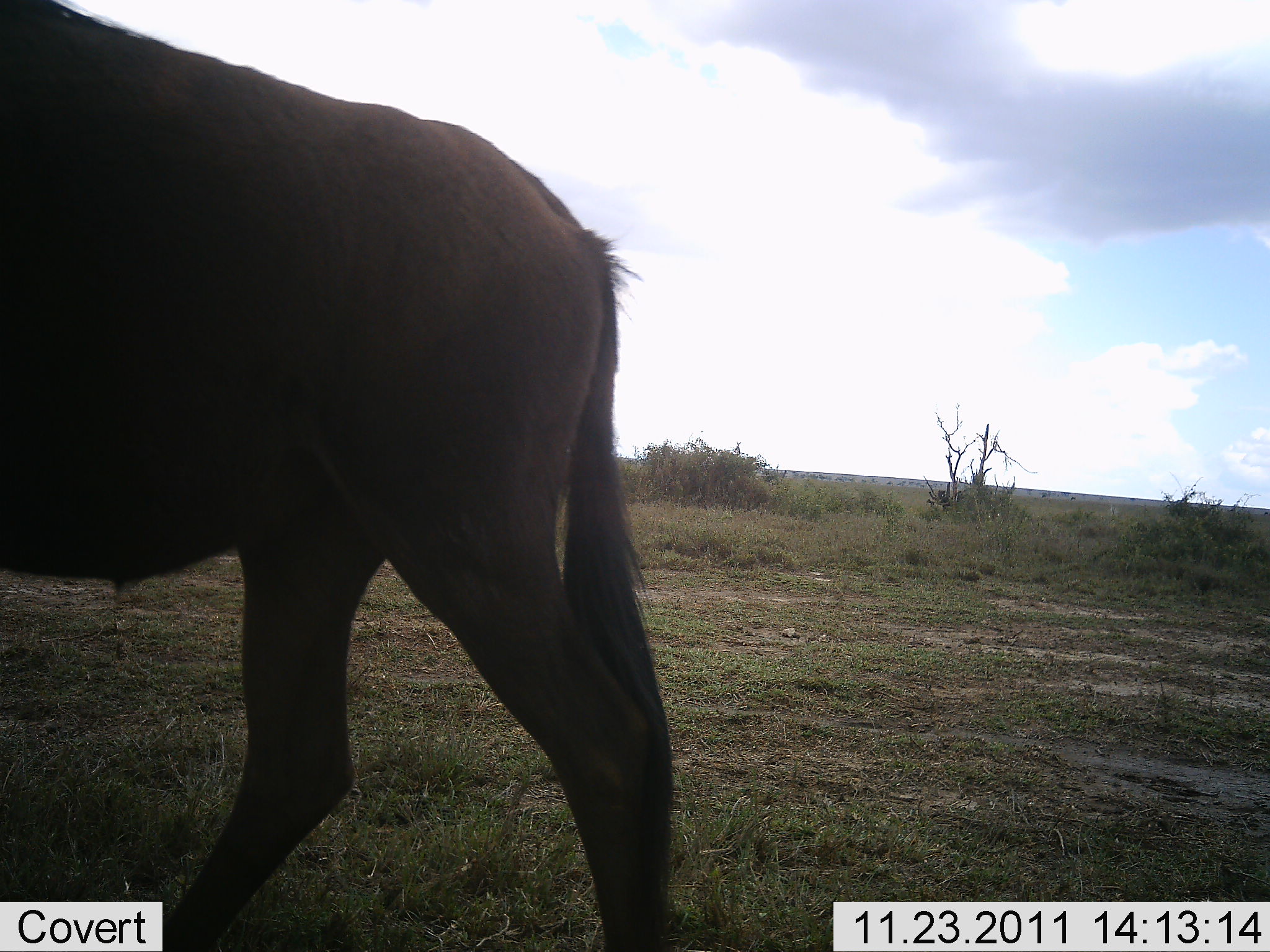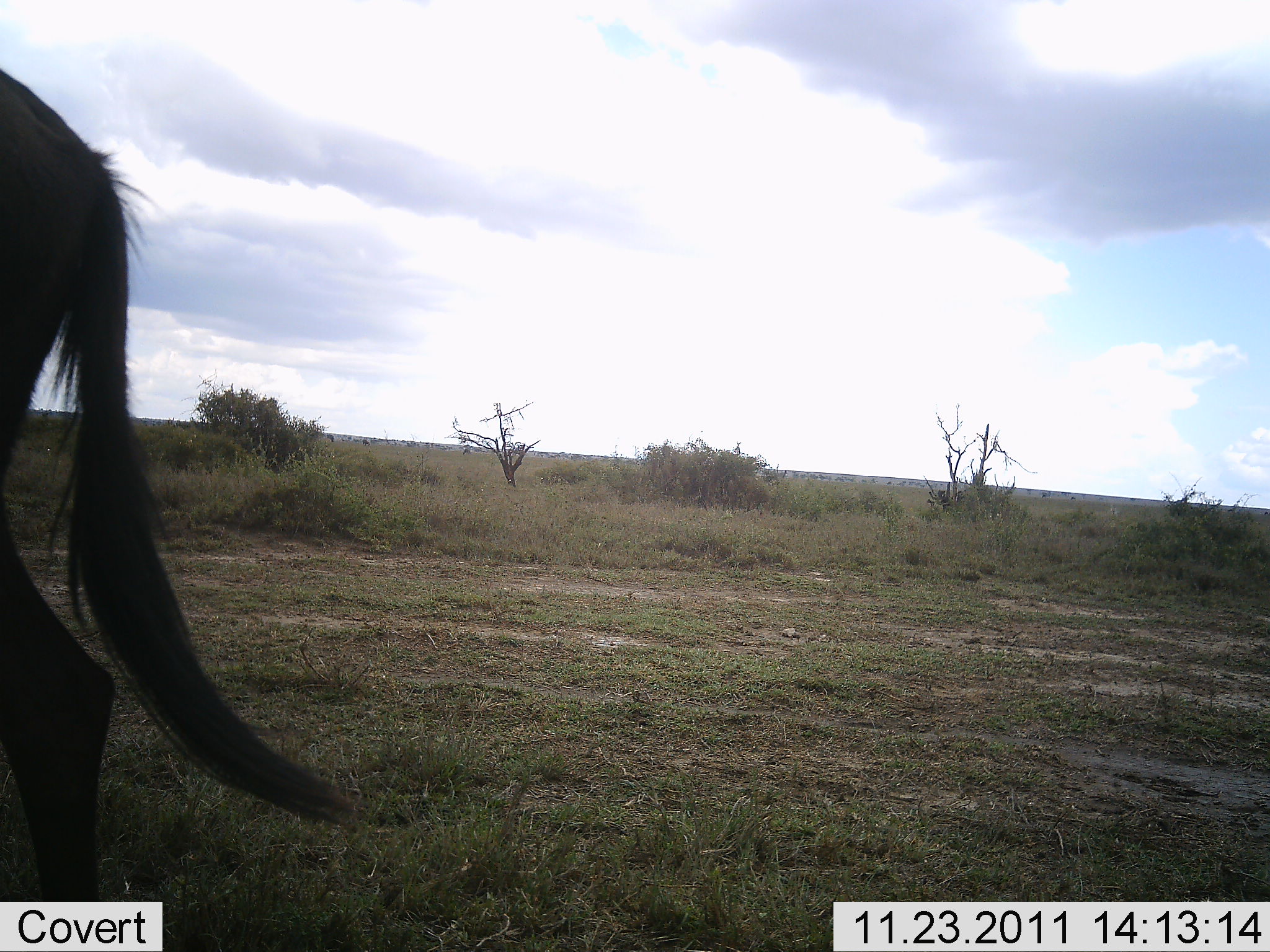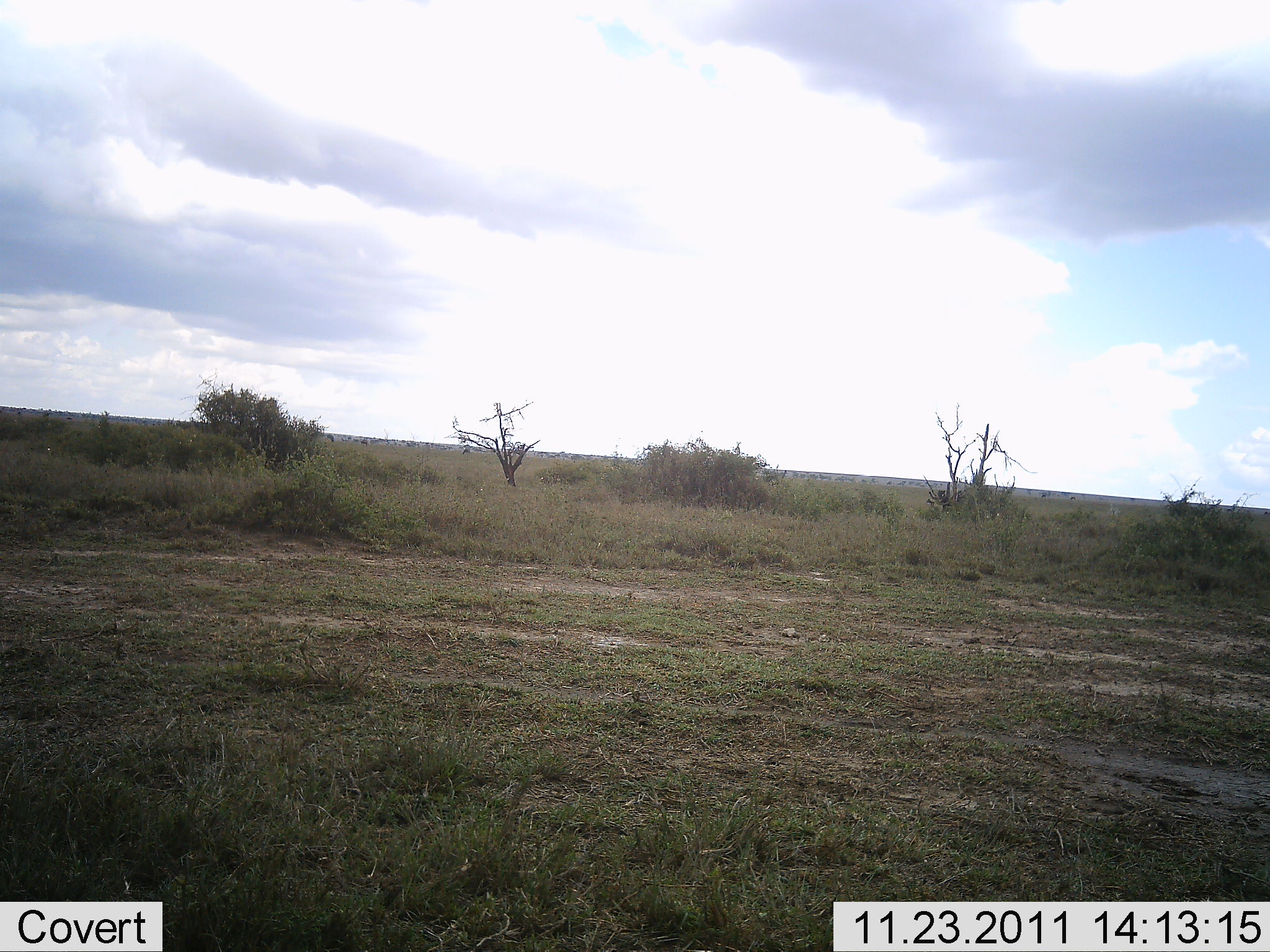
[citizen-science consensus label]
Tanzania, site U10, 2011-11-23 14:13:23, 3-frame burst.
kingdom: Animalia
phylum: Chordata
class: Mammalia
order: Artiodactyla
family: Bovidae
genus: Connochaetes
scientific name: Connochaetes taurinus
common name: blue wildebeest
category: wildebeest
Wildebeest (blue wildebeest) (Connochaetes taurinus), count 1. Behavior (volunteer vote fractions): standing 15%, resting 0%, moving 100%, interacting 0%. Young present (vote fraction): 0%. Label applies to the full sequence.